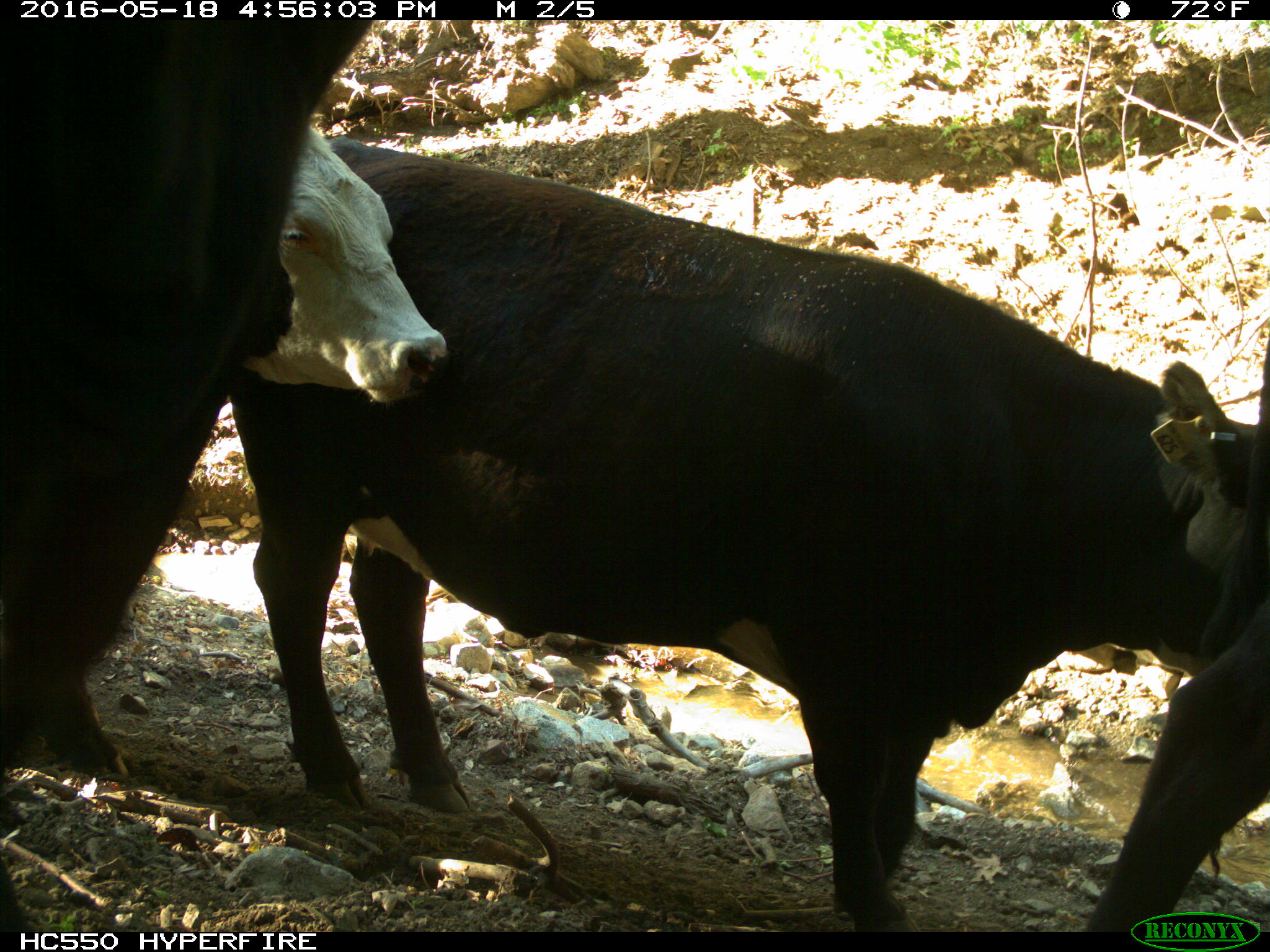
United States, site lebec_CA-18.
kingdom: Animalia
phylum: Chordata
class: Mammalia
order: Artiodactyla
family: Bovidae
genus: Bos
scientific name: Bos taurus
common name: domestic cow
Bos taurus (domestic cow).